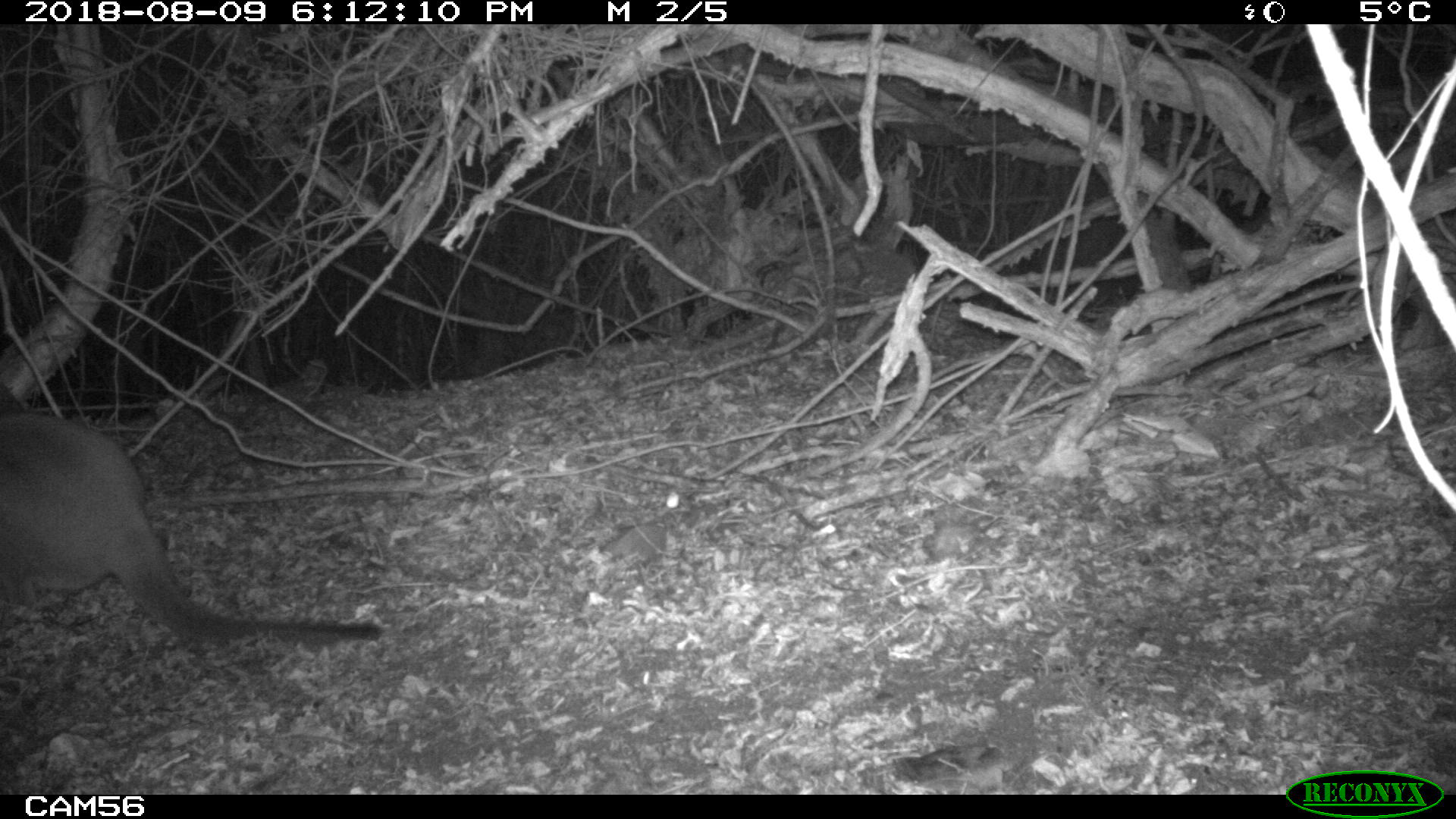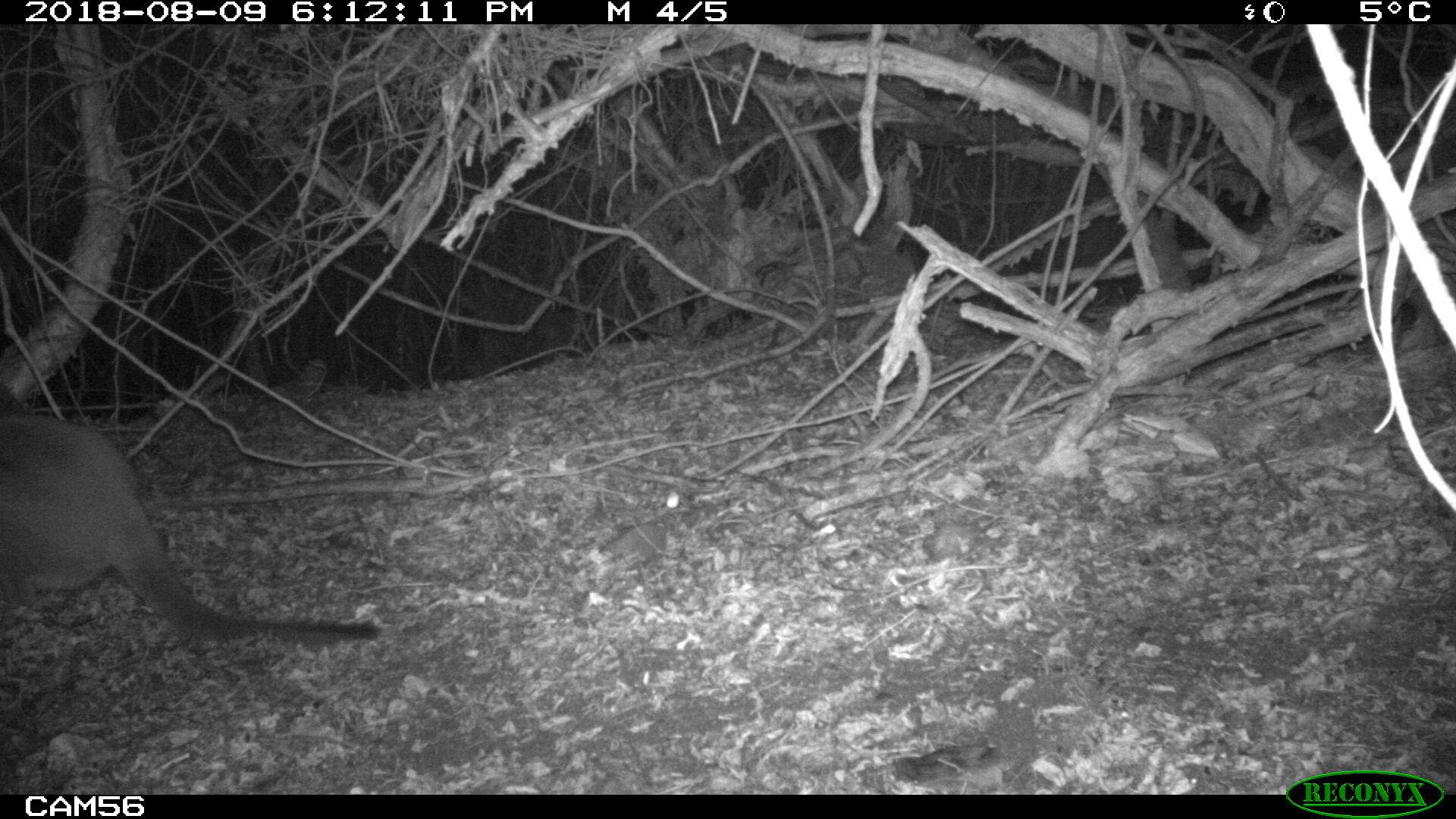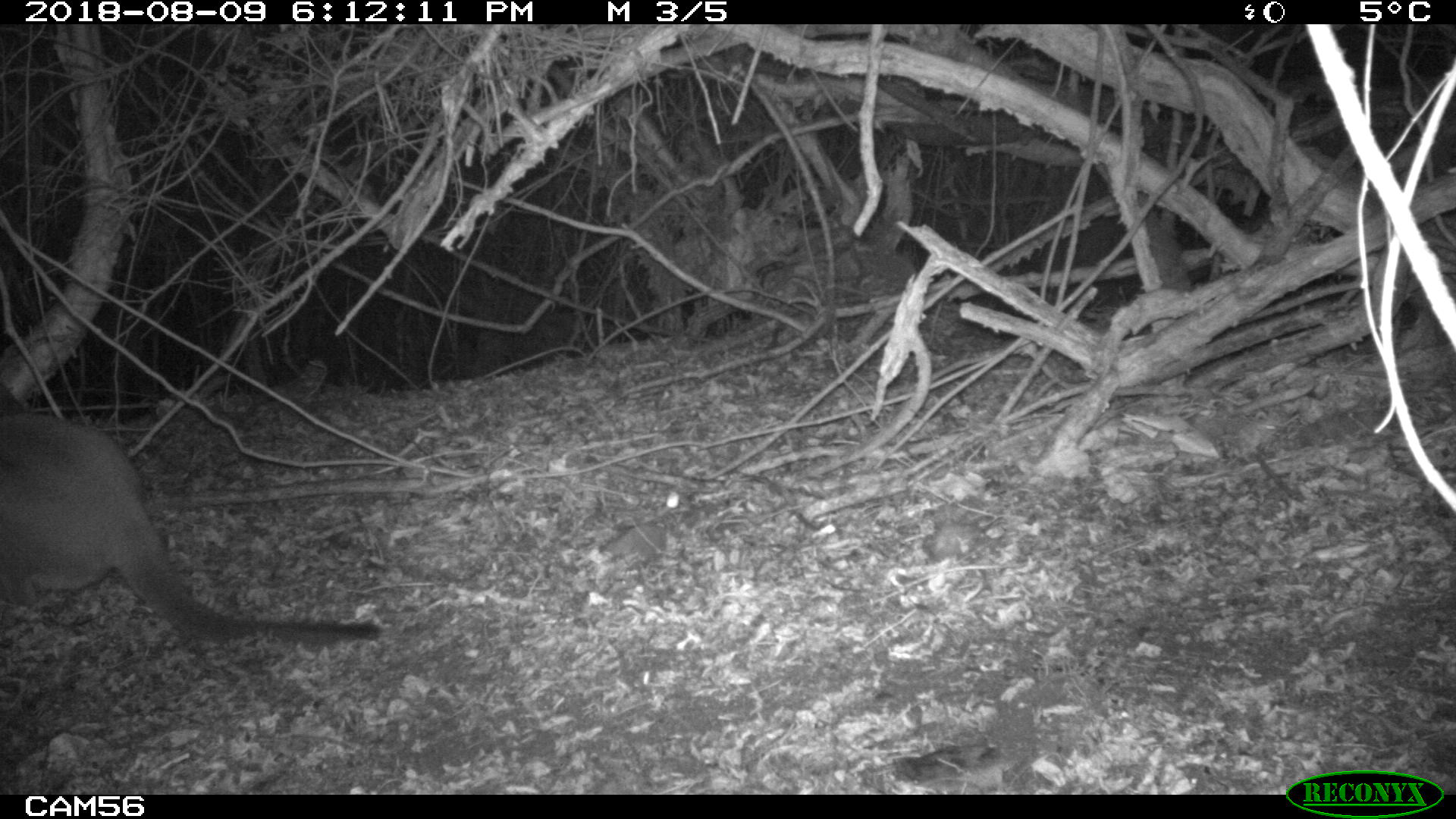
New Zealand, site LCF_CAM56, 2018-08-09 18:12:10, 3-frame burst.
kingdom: Animalia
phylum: Chordata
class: Mammalia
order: Diprotodontia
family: Macropodidae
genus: Notamacropus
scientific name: Notamacropus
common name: wallaby